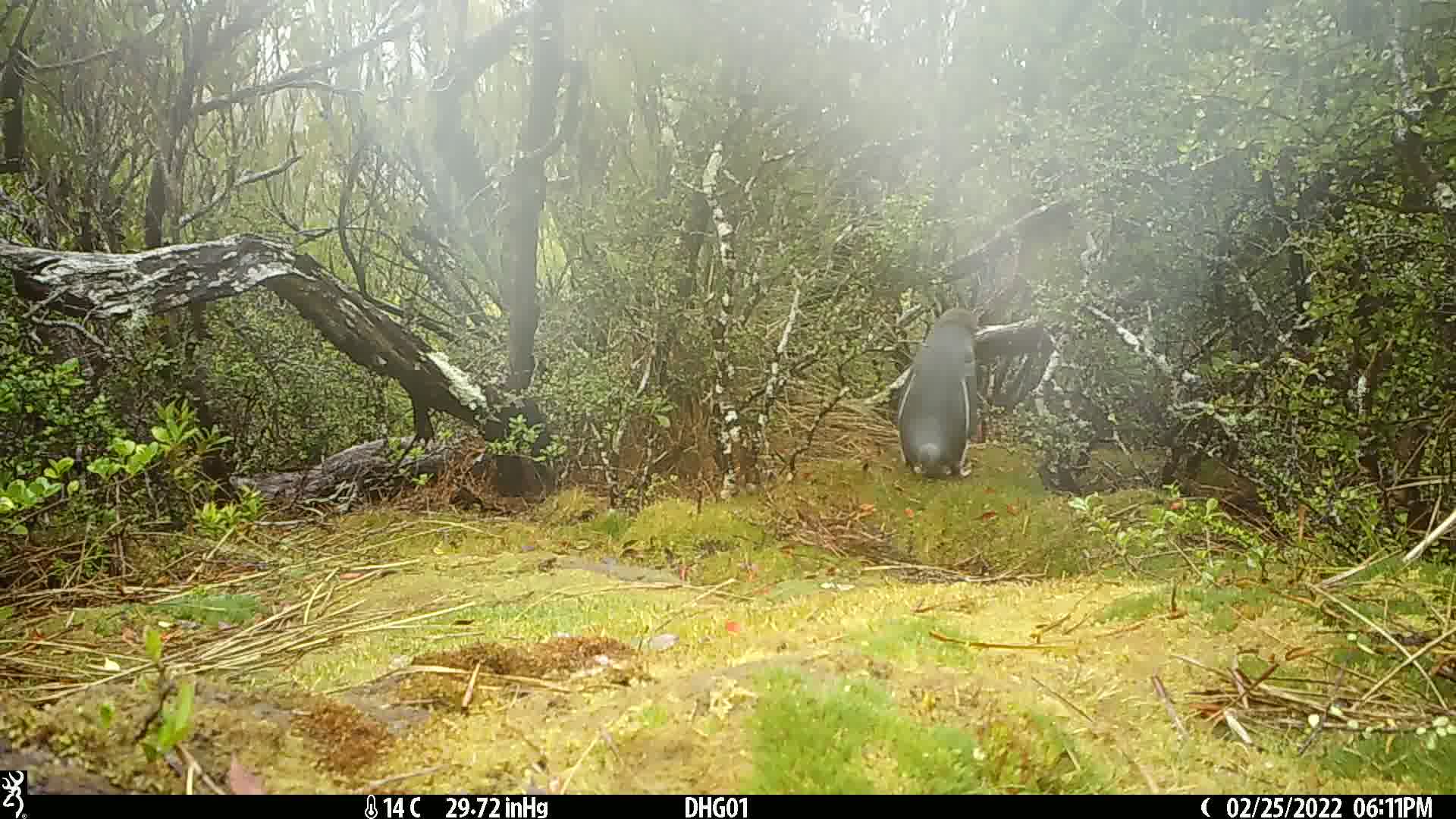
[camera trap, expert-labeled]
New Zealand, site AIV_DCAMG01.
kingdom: Animalia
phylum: Chordata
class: Aves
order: Sphenisciformes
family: Spheniscidae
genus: Megadyptes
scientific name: Megadyptes antipodes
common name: yellow-eyed penguin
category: yellow eyed penguin